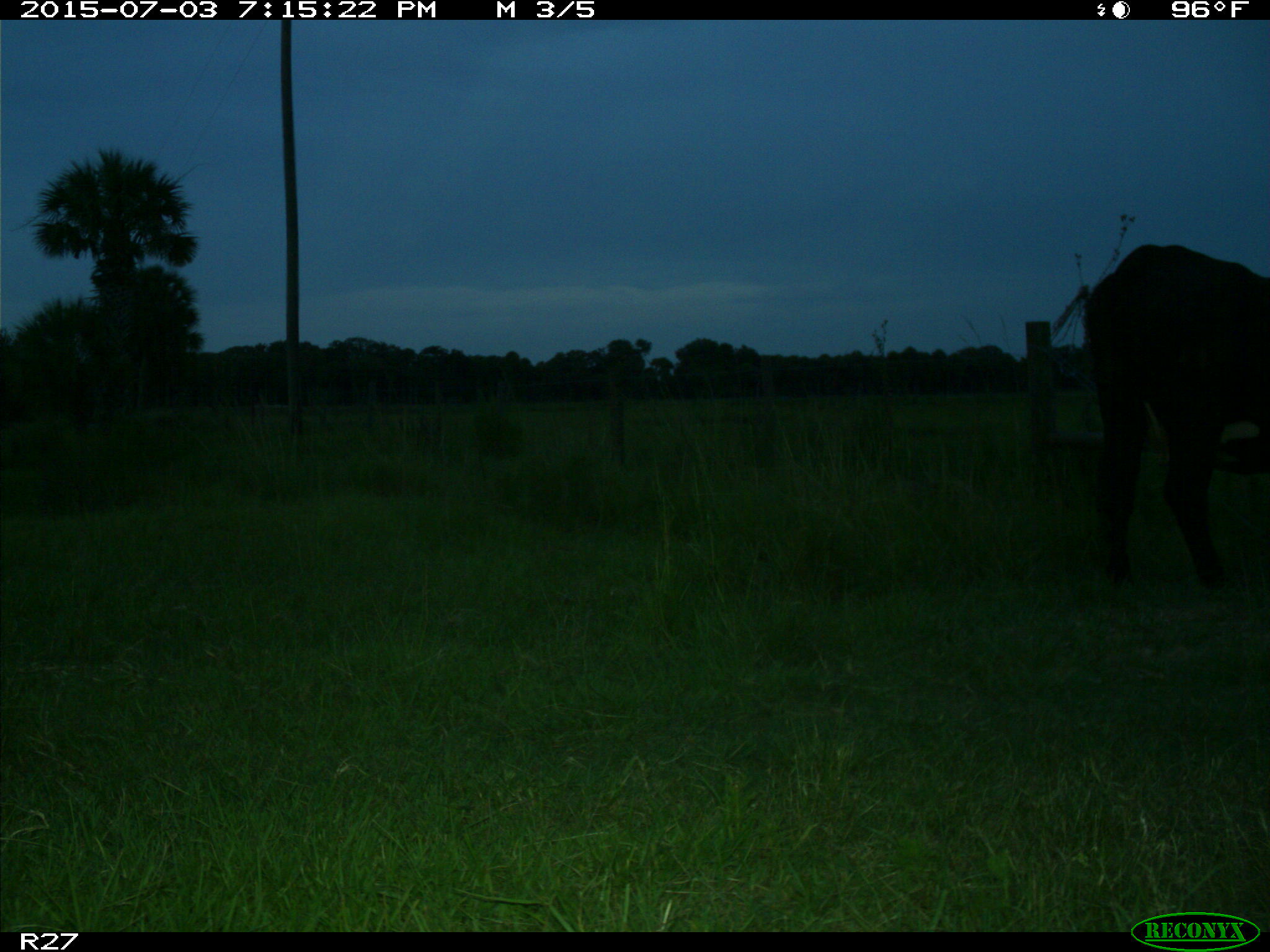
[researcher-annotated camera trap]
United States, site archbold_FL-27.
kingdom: Animalia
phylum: Chordata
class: Mammalia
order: Artiodactyla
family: Bovidae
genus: Bos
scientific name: Bos taurus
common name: domestic cow